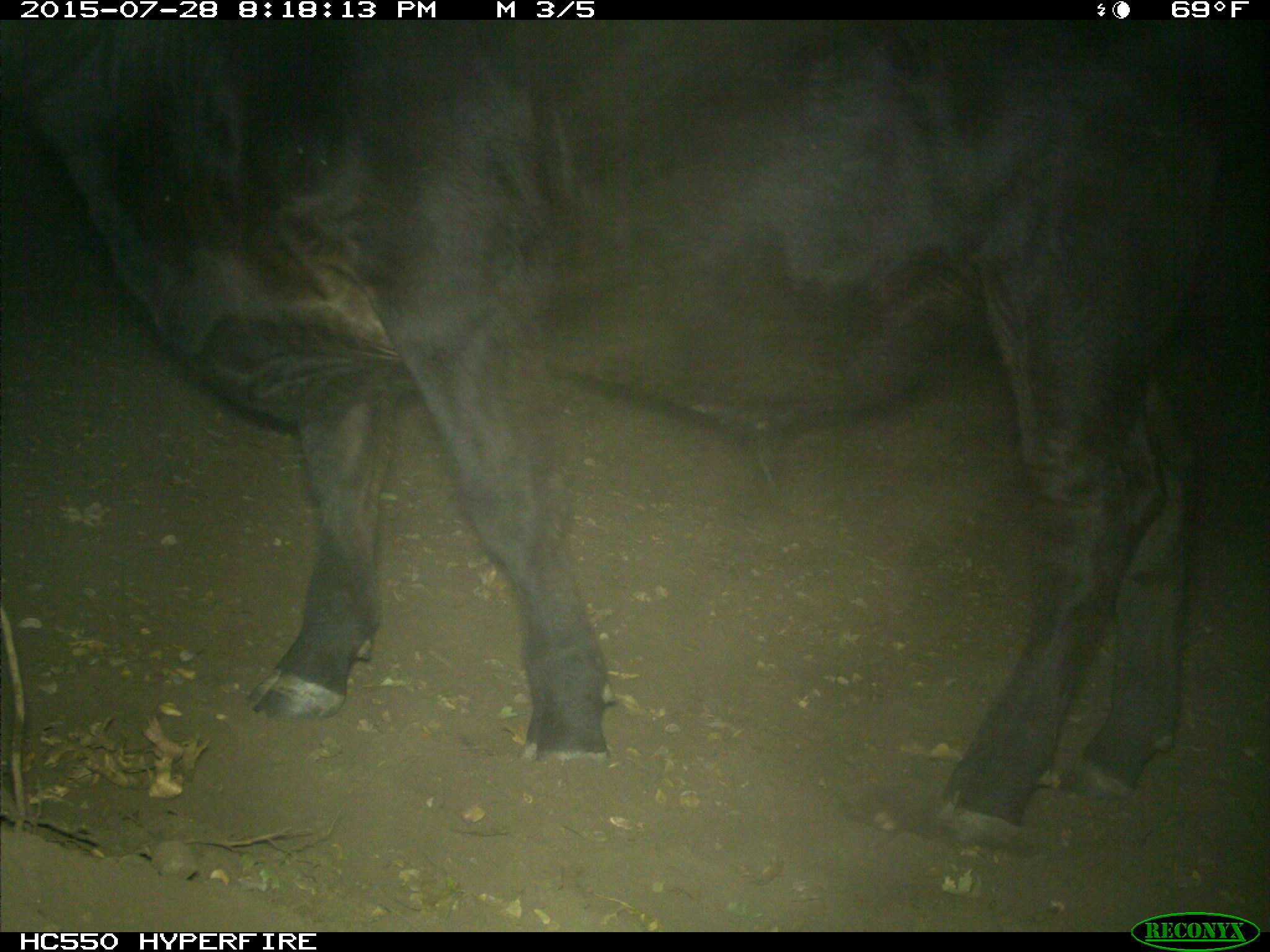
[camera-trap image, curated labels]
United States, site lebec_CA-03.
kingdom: Animalia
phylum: Chordata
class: Mammalia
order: Artiodactyla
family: Bovidae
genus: Bos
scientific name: Bos taurus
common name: domestic cow